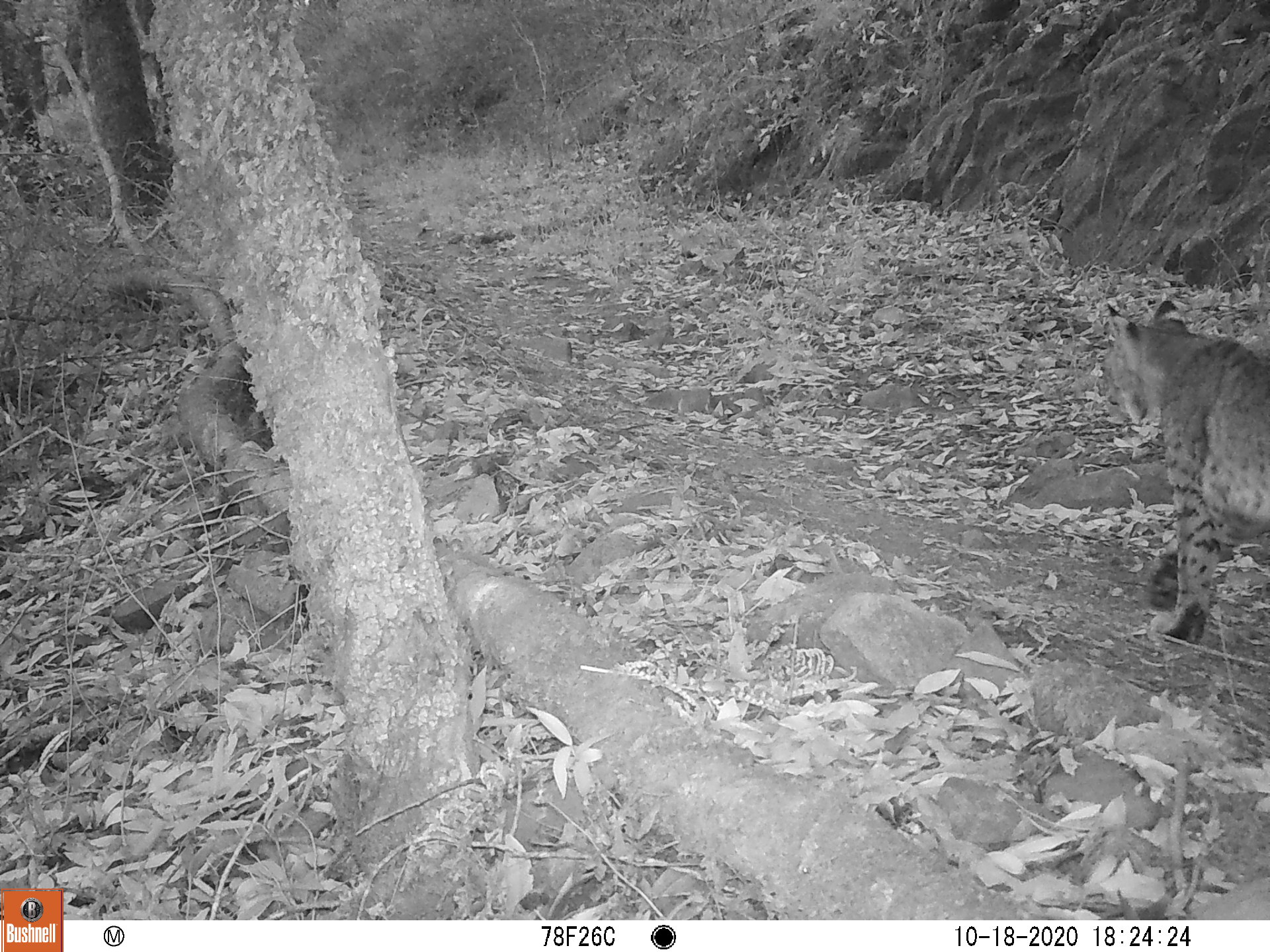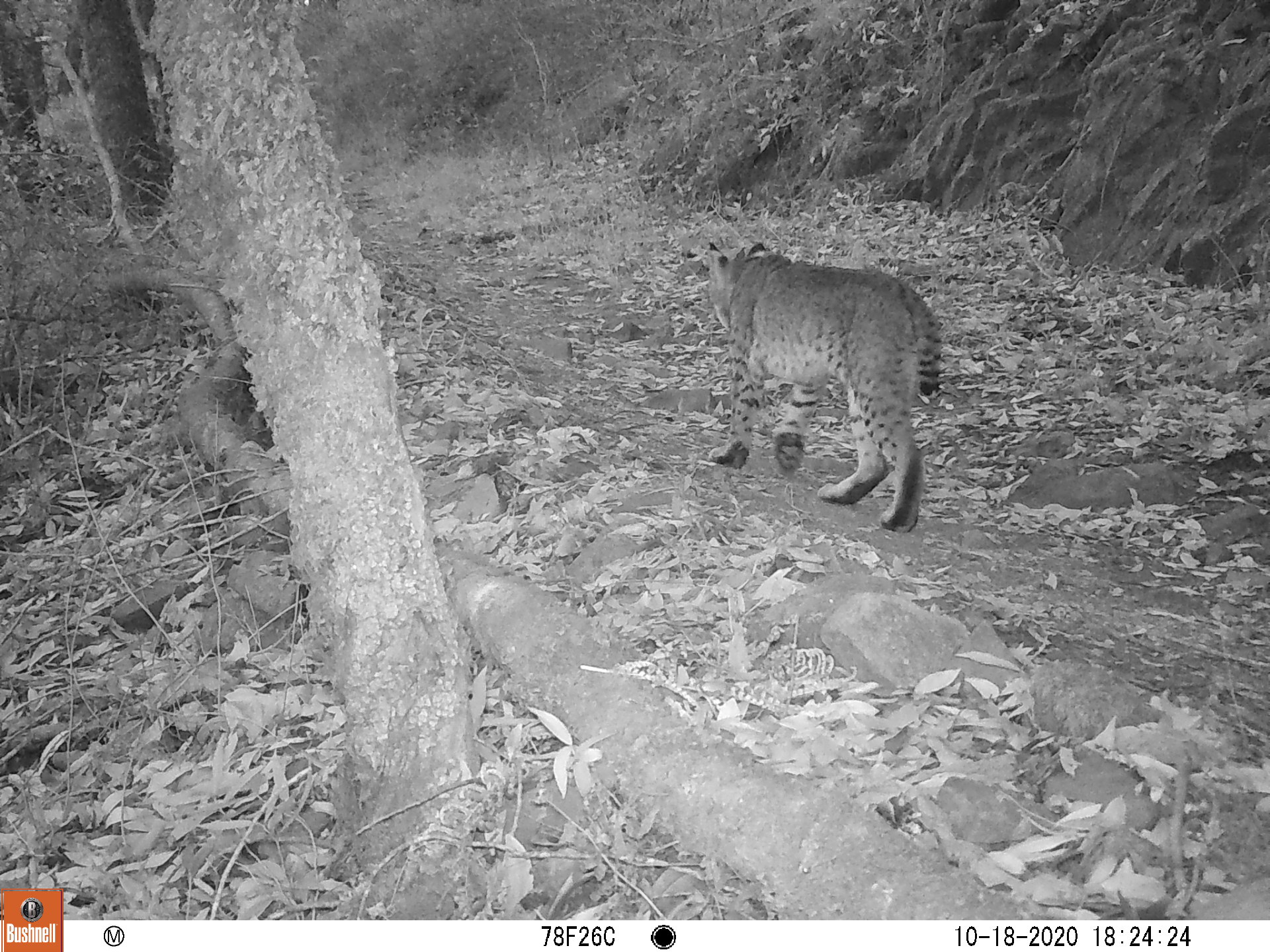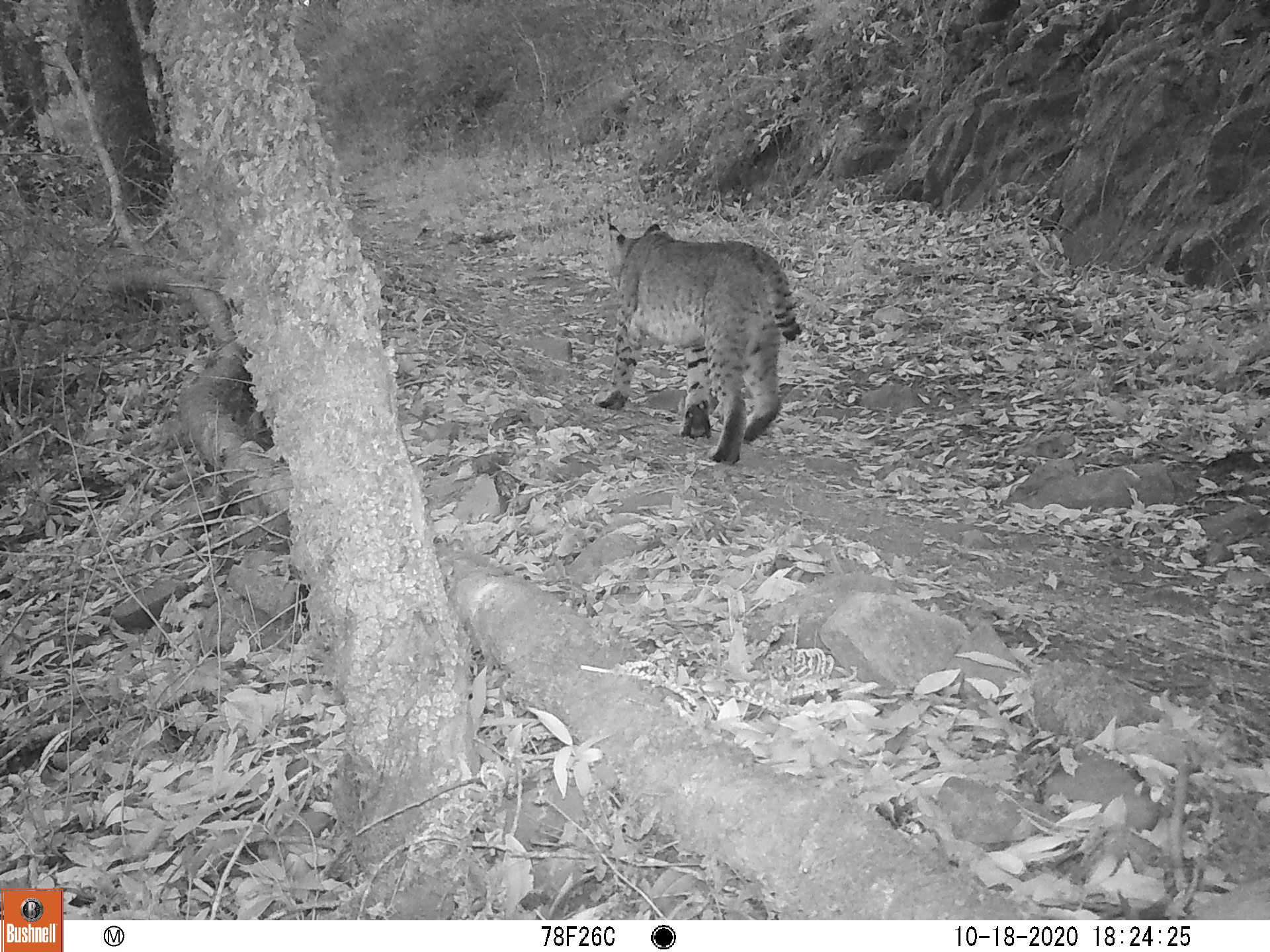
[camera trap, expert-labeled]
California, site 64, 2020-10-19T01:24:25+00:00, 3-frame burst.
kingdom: Animalia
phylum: Chordata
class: Mammalia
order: Carnivora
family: Felidae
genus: Lynx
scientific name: Lynx rufus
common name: bobcat